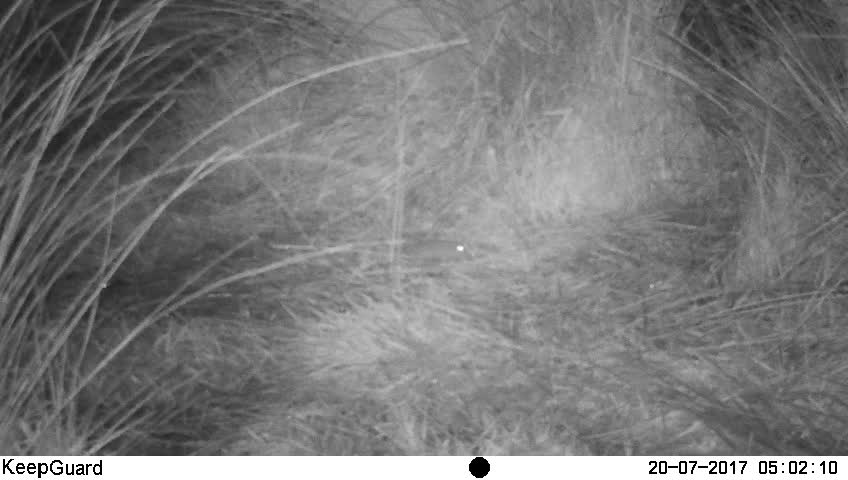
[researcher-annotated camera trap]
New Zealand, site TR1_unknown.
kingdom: Animalia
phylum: Chordata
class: Mammalia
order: Rodentia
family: Muridae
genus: Mus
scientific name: Mus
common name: mouse